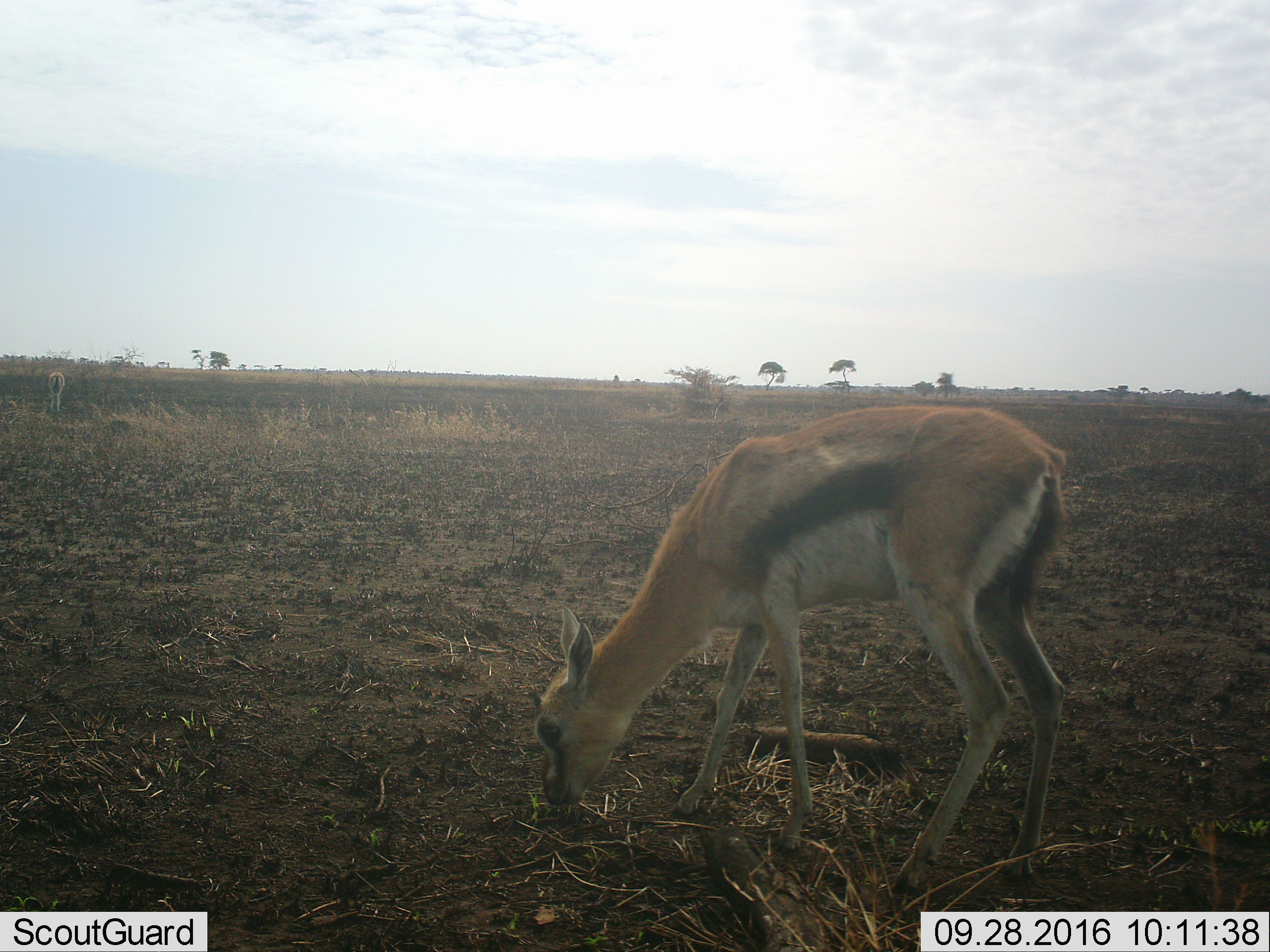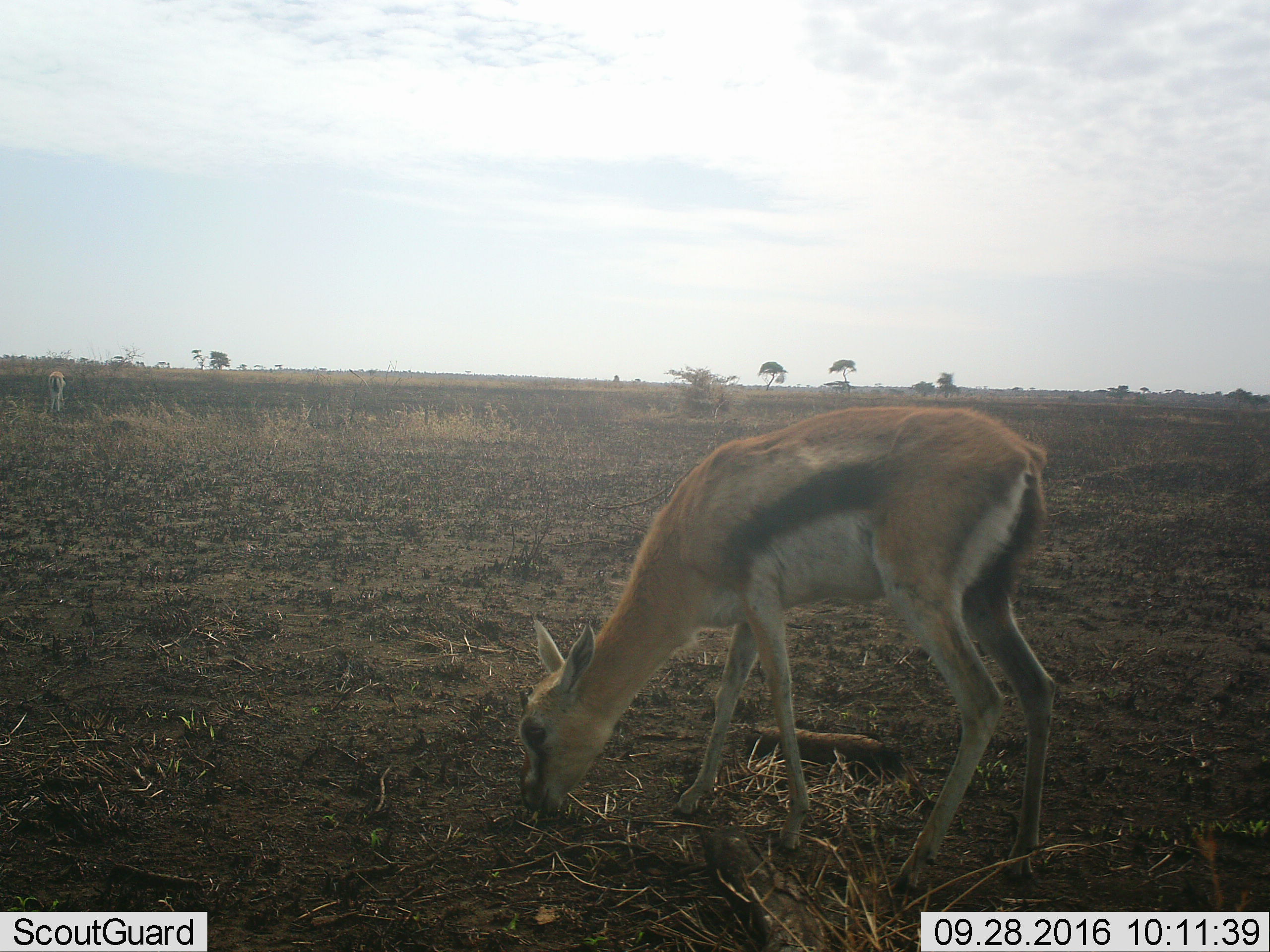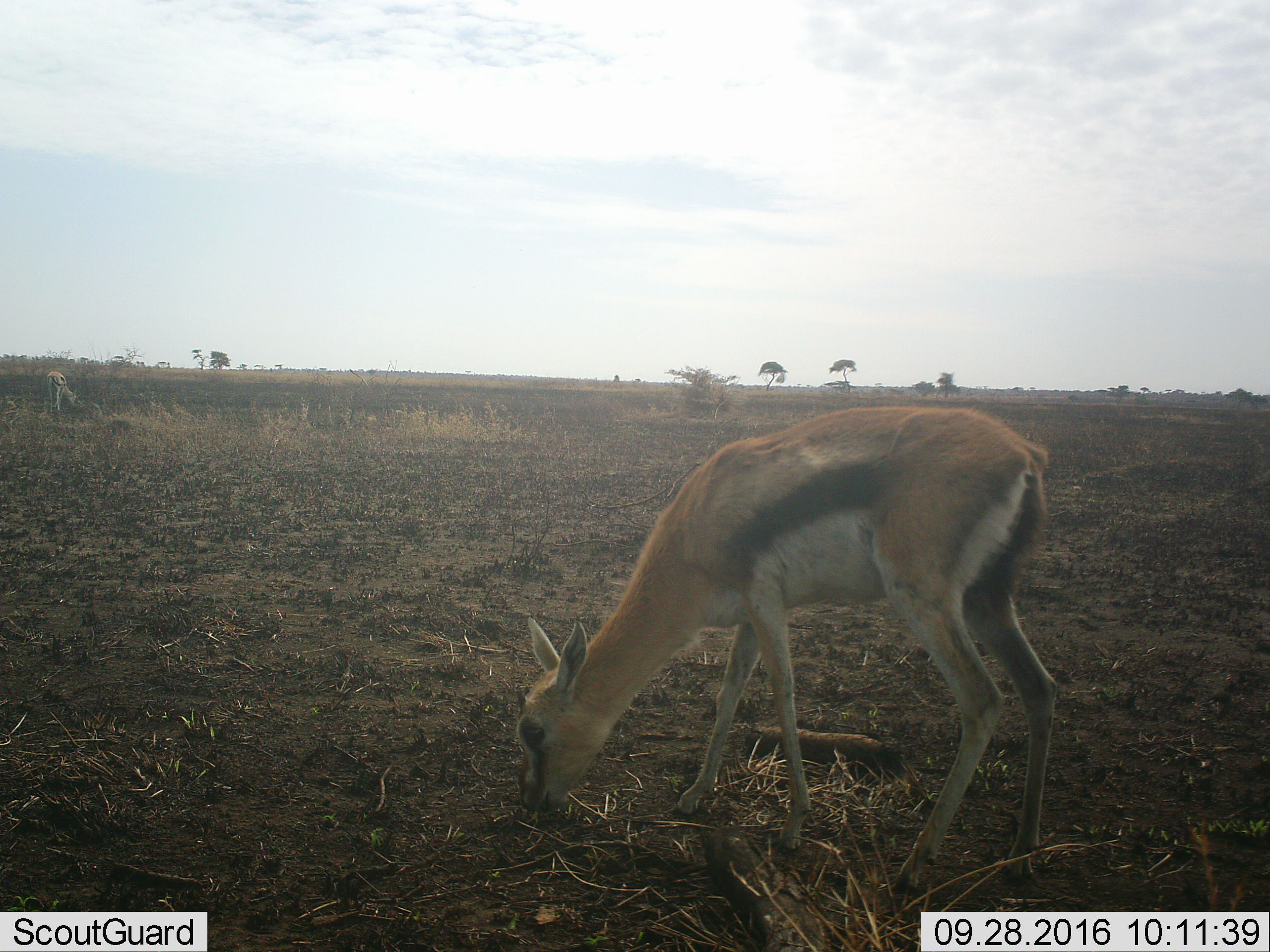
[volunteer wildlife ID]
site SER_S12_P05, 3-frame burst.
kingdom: Animalia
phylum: Chordata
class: Mammalia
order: Artiodactyla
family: Bovidae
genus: Eudorcas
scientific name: Eudorcas thomsonii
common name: thomson's gazelle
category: gazellethomsons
Gazellethomsons (thomson's gazelle) (Eudorcas thomsonii), count 2. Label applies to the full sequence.